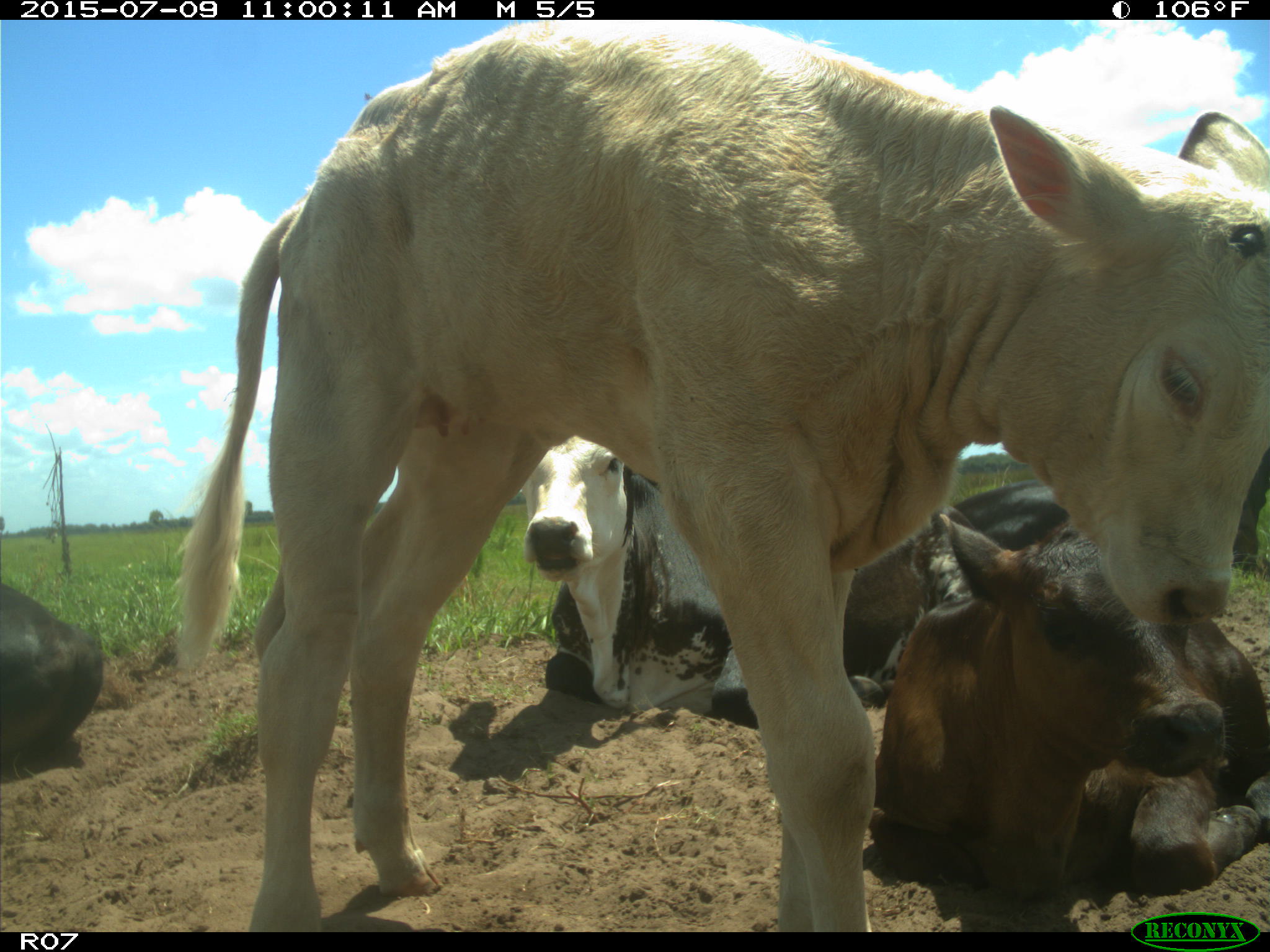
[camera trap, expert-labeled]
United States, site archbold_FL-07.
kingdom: Animalia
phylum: Chordata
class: Mammalia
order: Artiodactyla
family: Bovidae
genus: Bos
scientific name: Bos taurus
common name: domestic cow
Bos taurus (domestic cow).